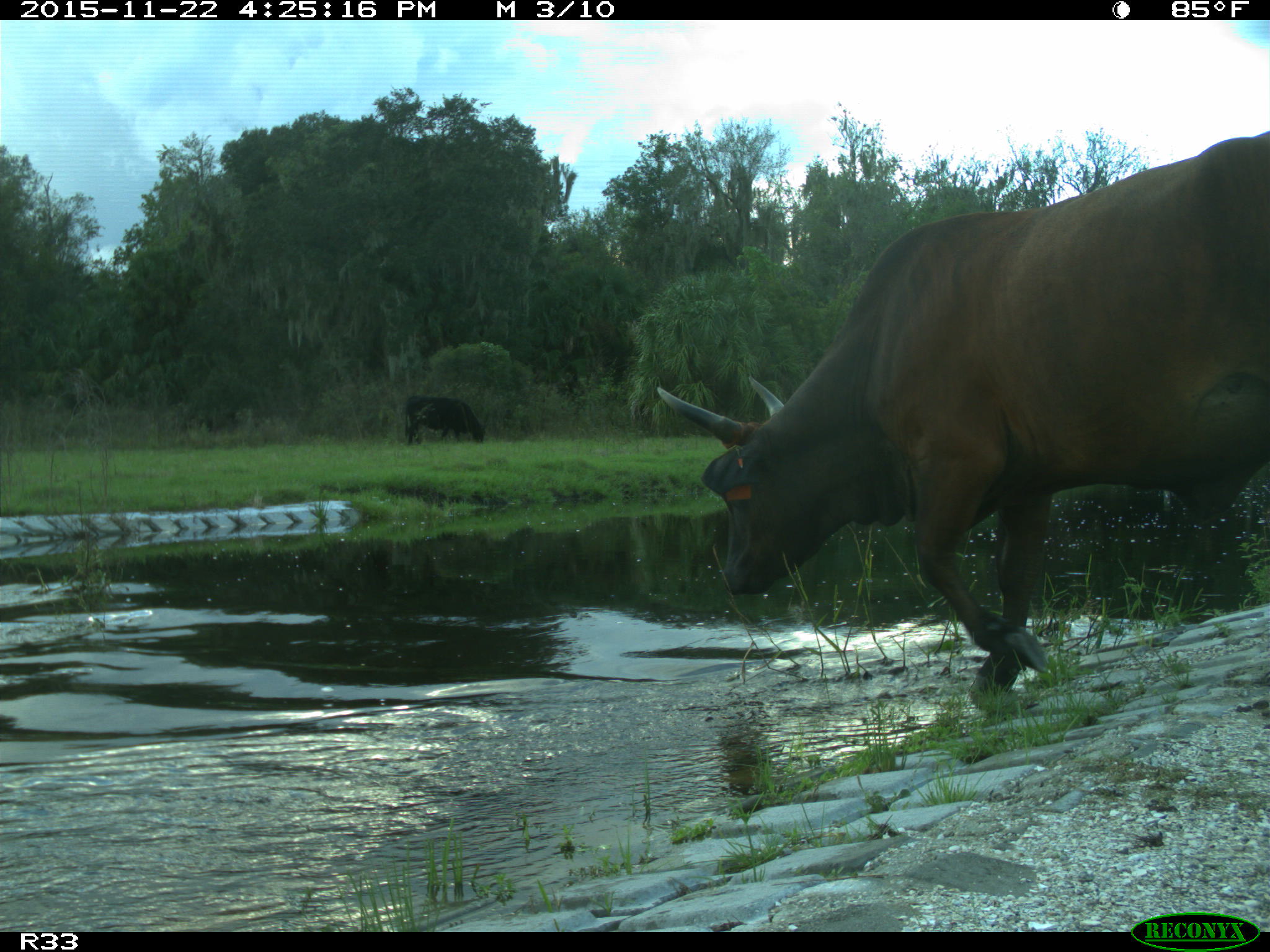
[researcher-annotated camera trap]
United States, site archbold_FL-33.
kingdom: Animalia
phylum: Chordata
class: Mammalia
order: Artiodactyla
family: Bovidae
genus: Bos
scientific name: Bos taurus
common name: domestic cow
Bos taurus (domestic cow).